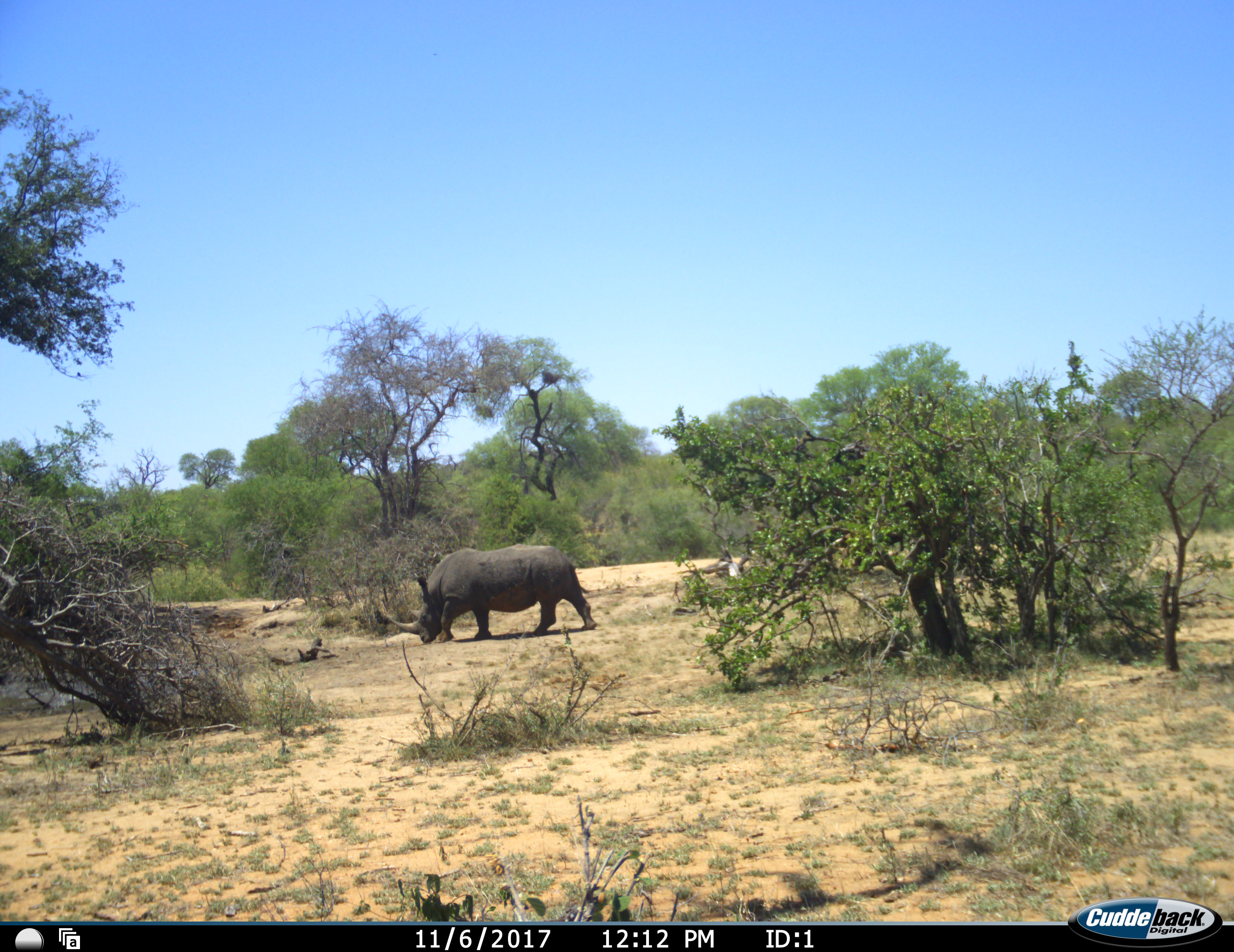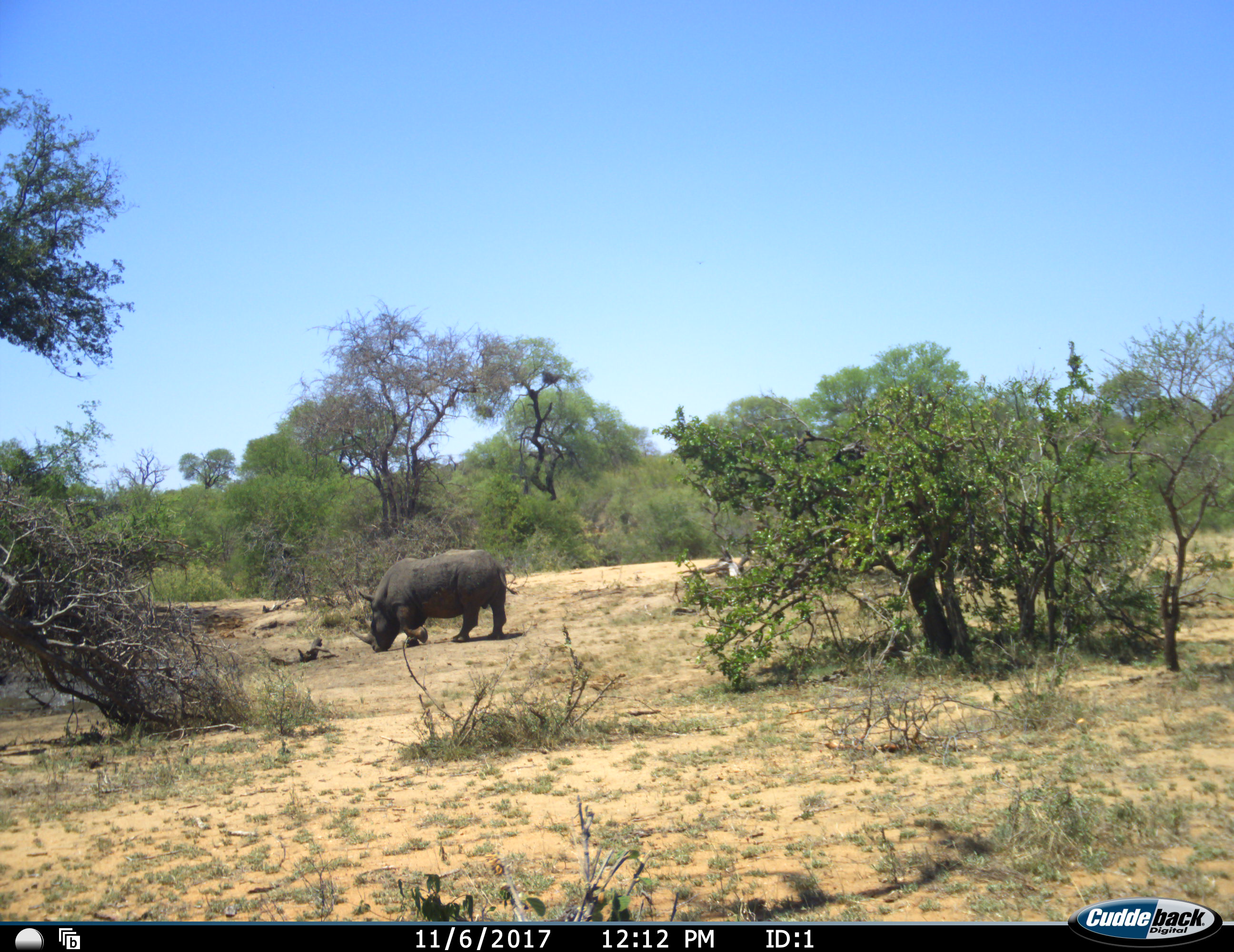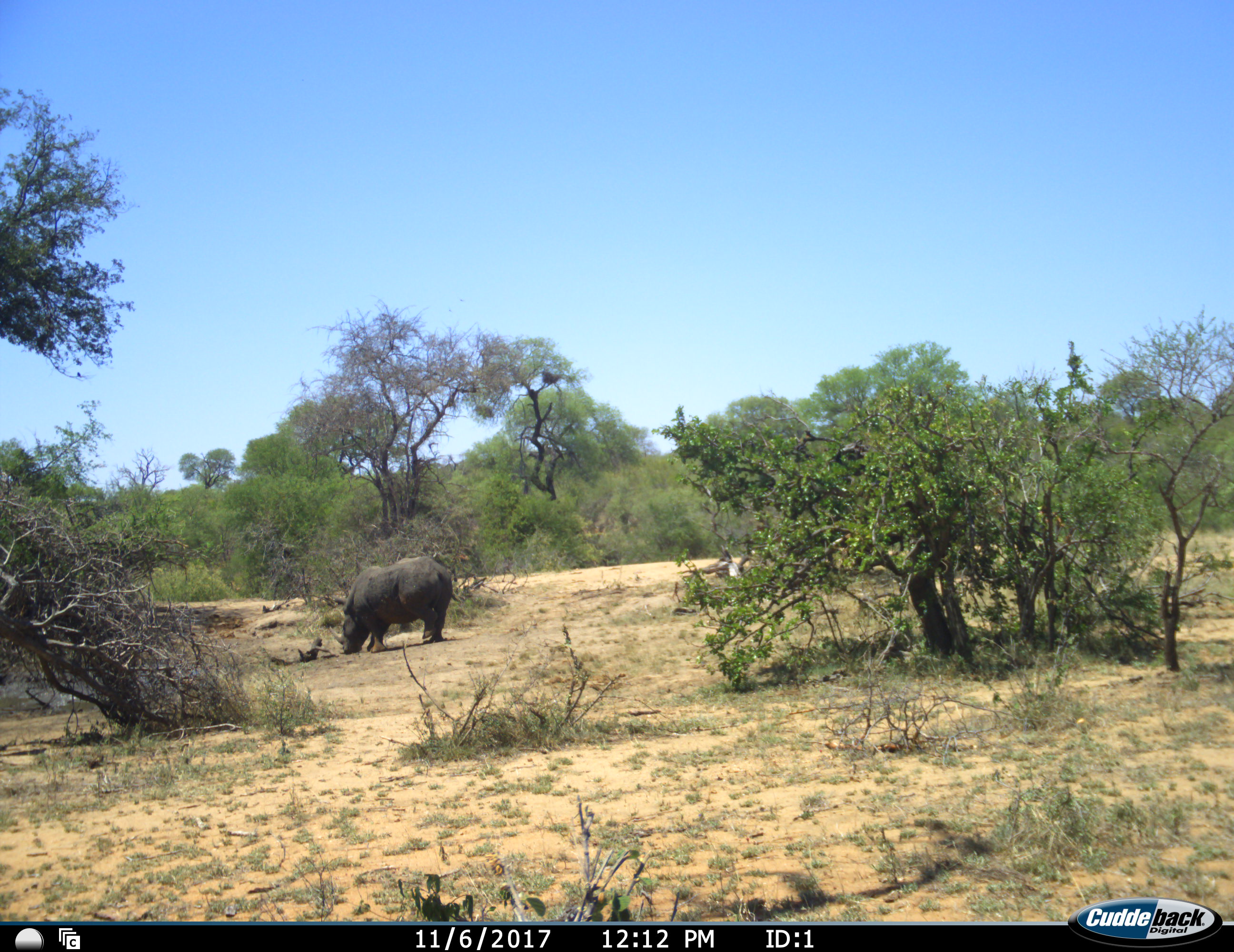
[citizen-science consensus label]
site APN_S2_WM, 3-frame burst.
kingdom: Animalia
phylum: Chordata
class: Mammalia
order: Perissodactyla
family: Rhinocerotidae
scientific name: Rhinocerotidae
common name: unknown rhinoceros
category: rhinocerosunknown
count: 1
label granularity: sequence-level